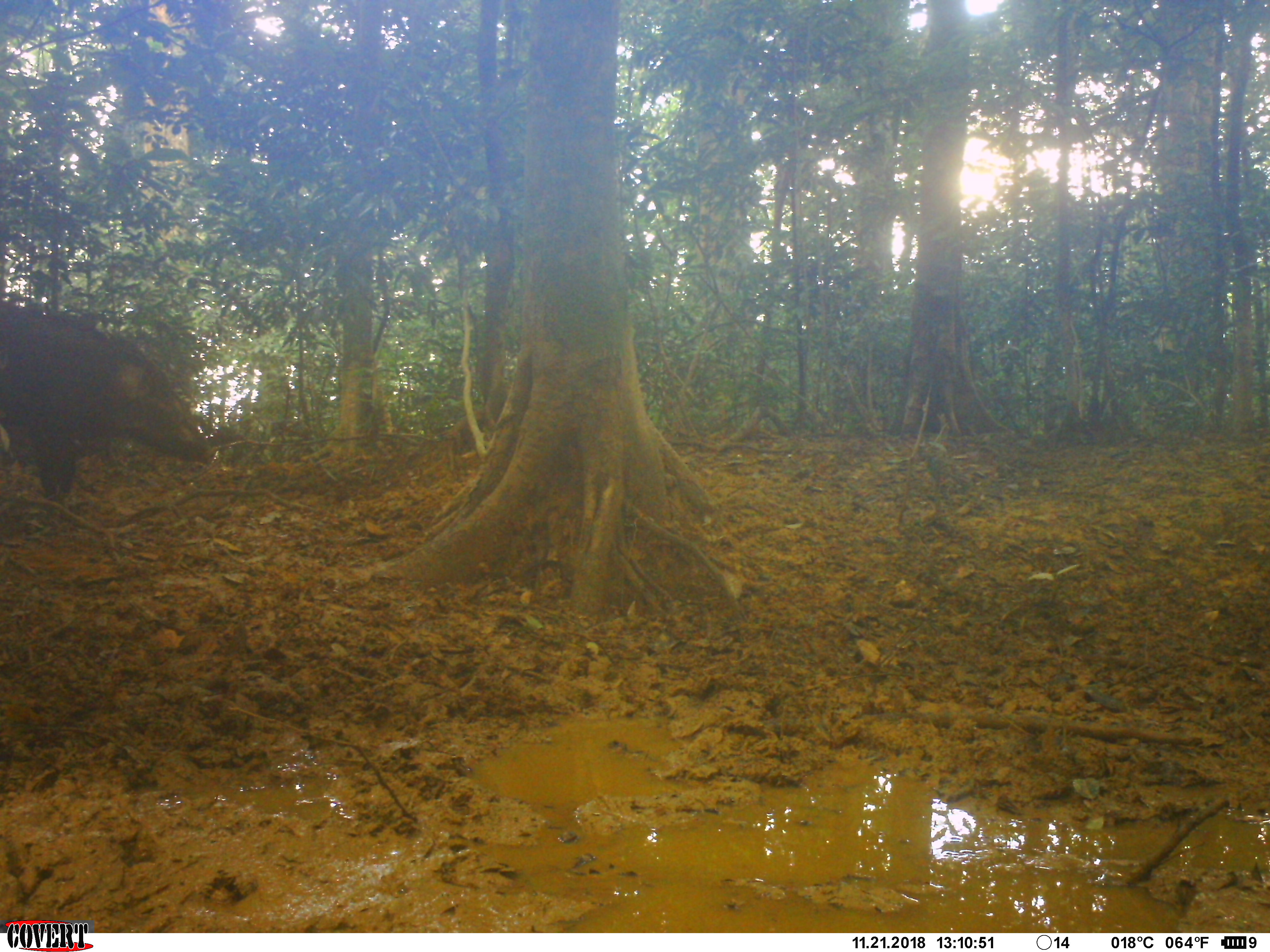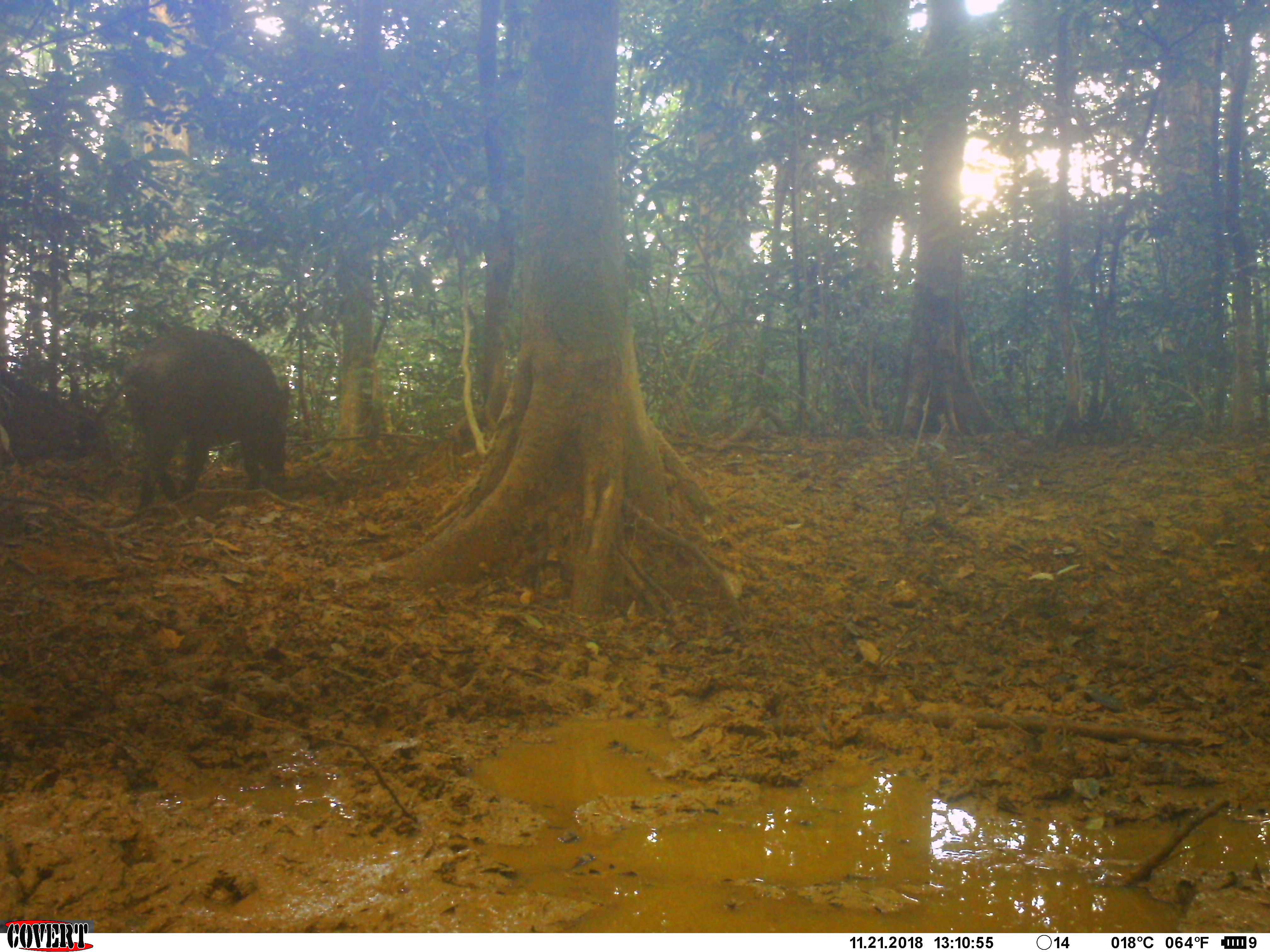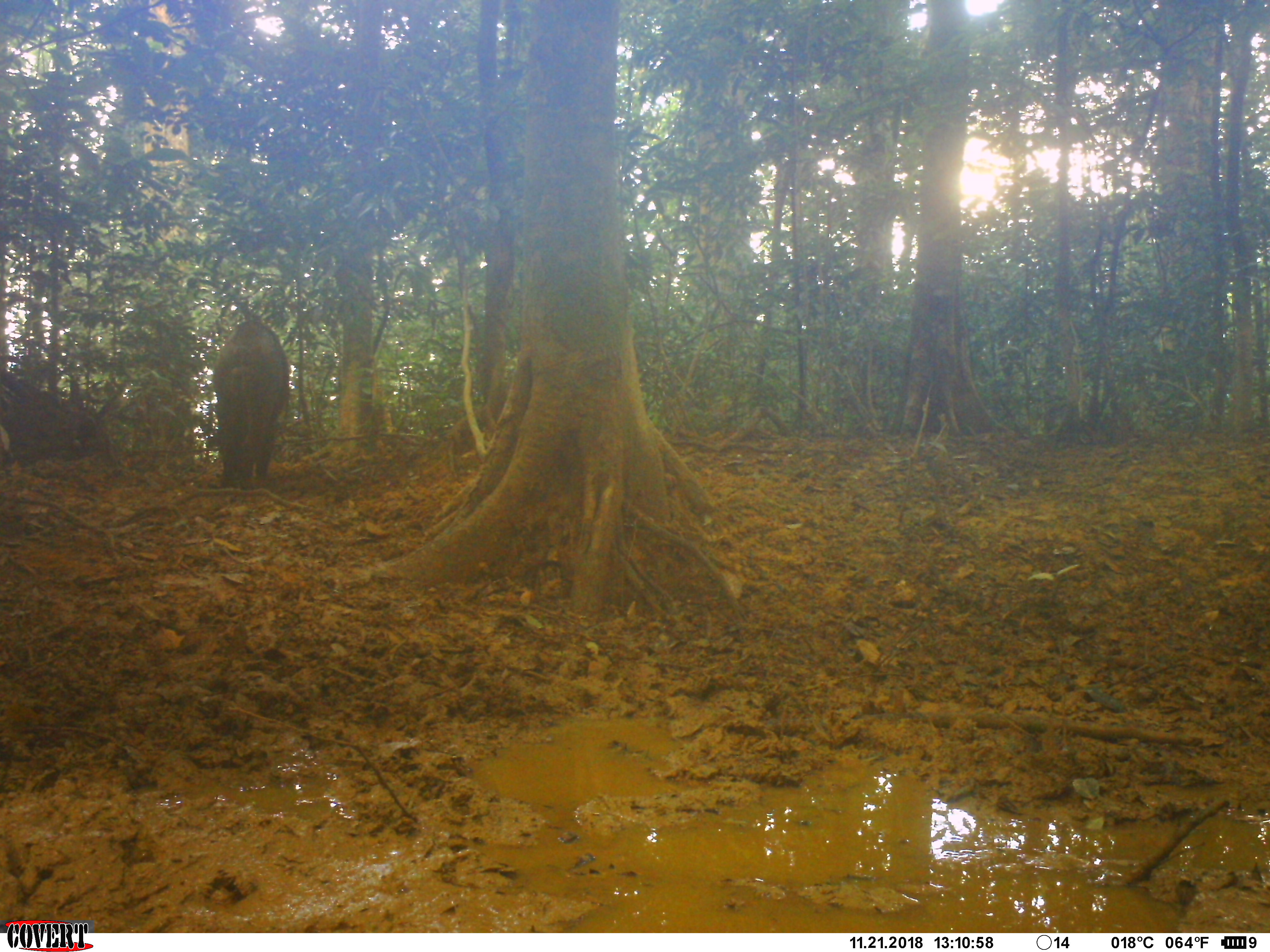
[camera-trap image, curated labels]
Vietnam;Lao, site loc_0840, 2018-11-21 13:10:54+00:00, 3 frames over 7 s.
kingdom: Animalia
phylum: Chordata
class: Mammalia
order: Artiodactyla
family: Suidae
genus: Sus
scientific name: Sus scrofa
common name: eurasian wild pig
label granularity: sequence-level